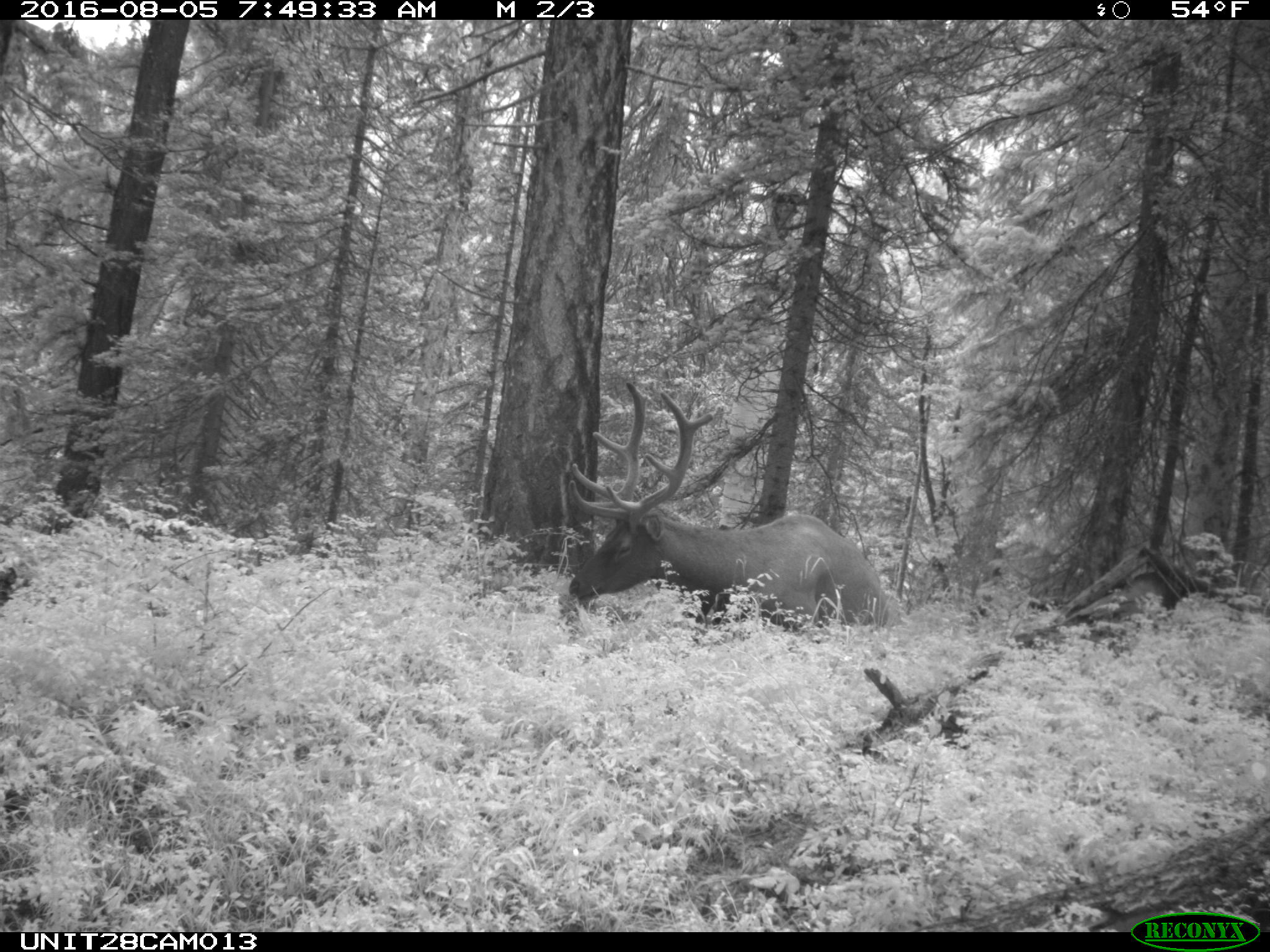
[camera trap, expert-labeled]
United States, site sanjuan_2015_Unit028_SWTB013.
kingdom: Animalia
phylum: Chordata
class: Mammalia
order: Artiodactyla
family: Cervidae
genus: Cervus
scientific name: Cervus elaphus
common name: red deer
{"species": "Cervus elaphus (red deer)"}